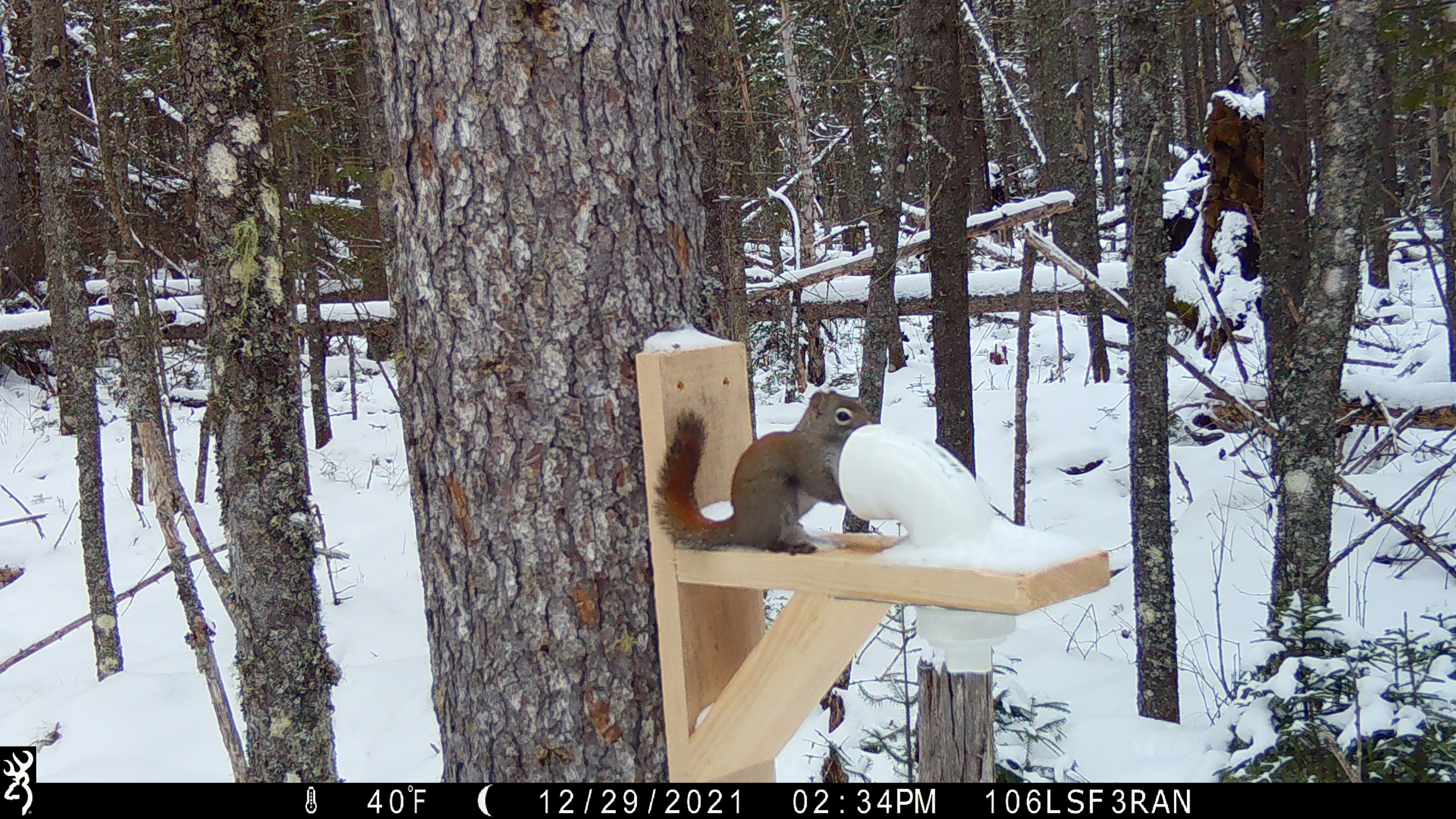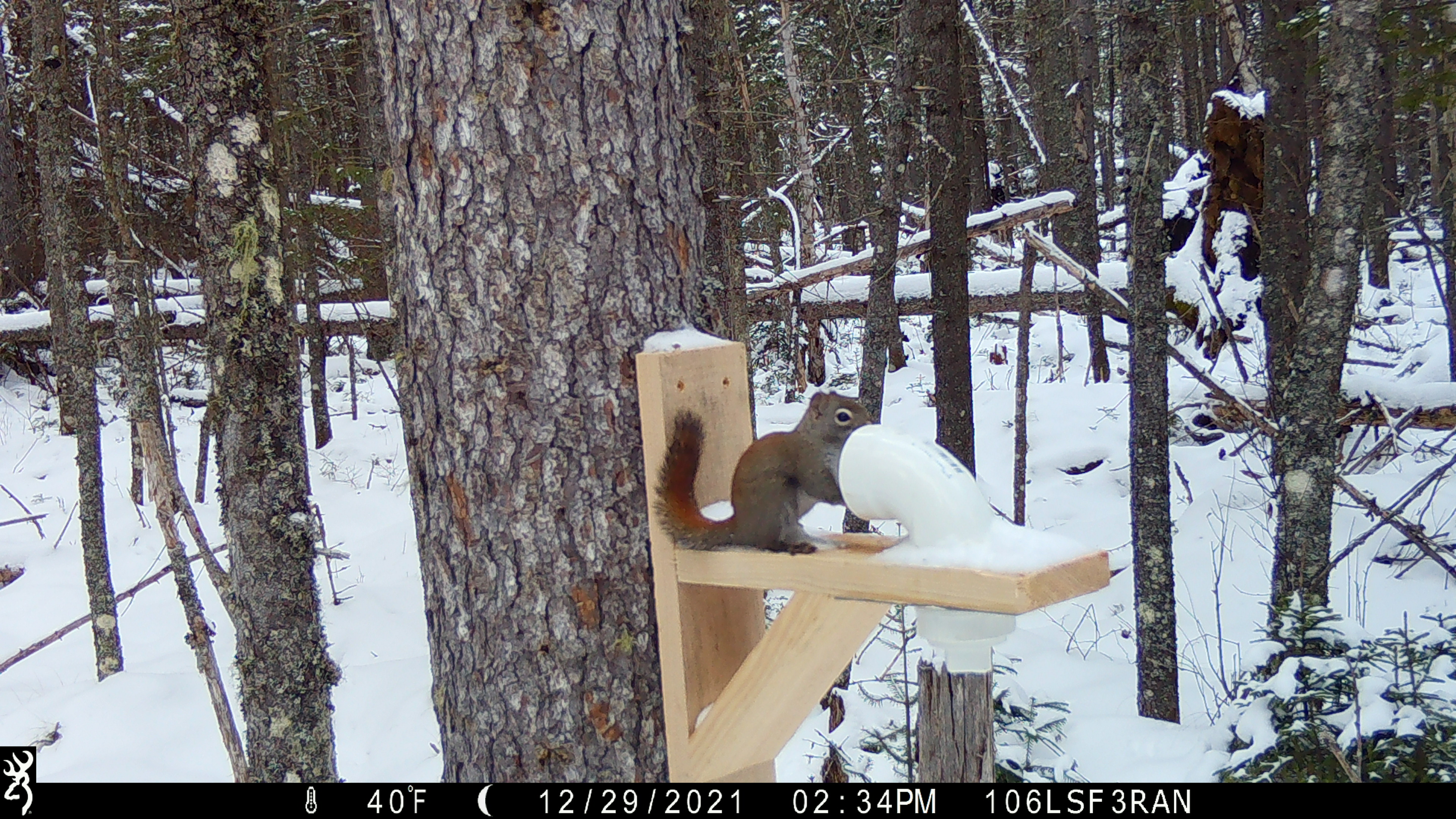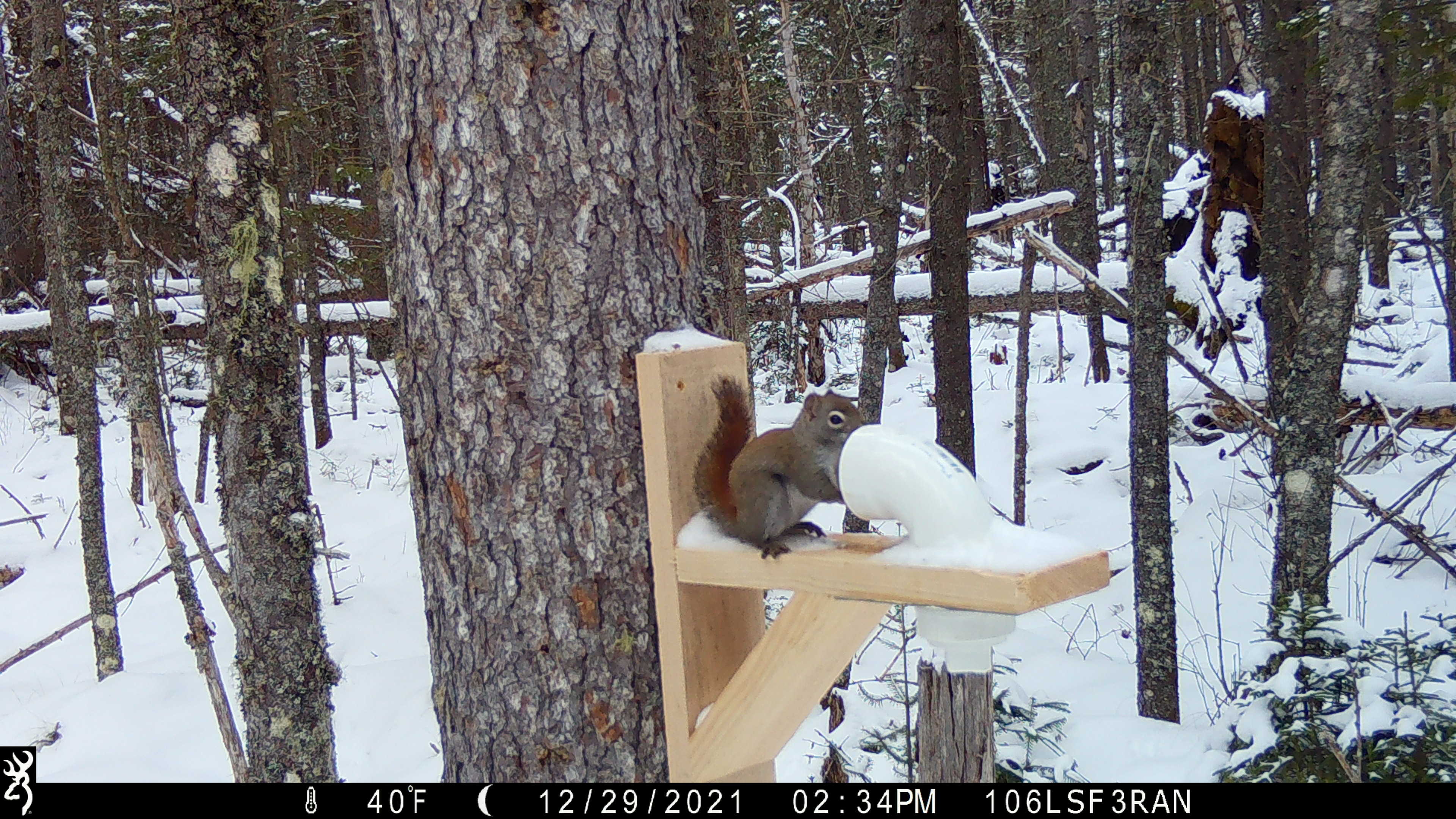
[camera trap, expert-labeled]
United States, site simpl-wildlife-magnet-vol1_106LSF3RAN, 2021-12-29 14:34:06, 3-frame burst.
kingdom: Animalia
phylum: Chordata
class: Mammalia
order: Rodentia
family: Sciuridae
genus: Tamiasciurus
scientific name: Tamiasciurus hudsonicus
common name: red squirrel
Red squirrel (Tamiasciurus hudsonicus).